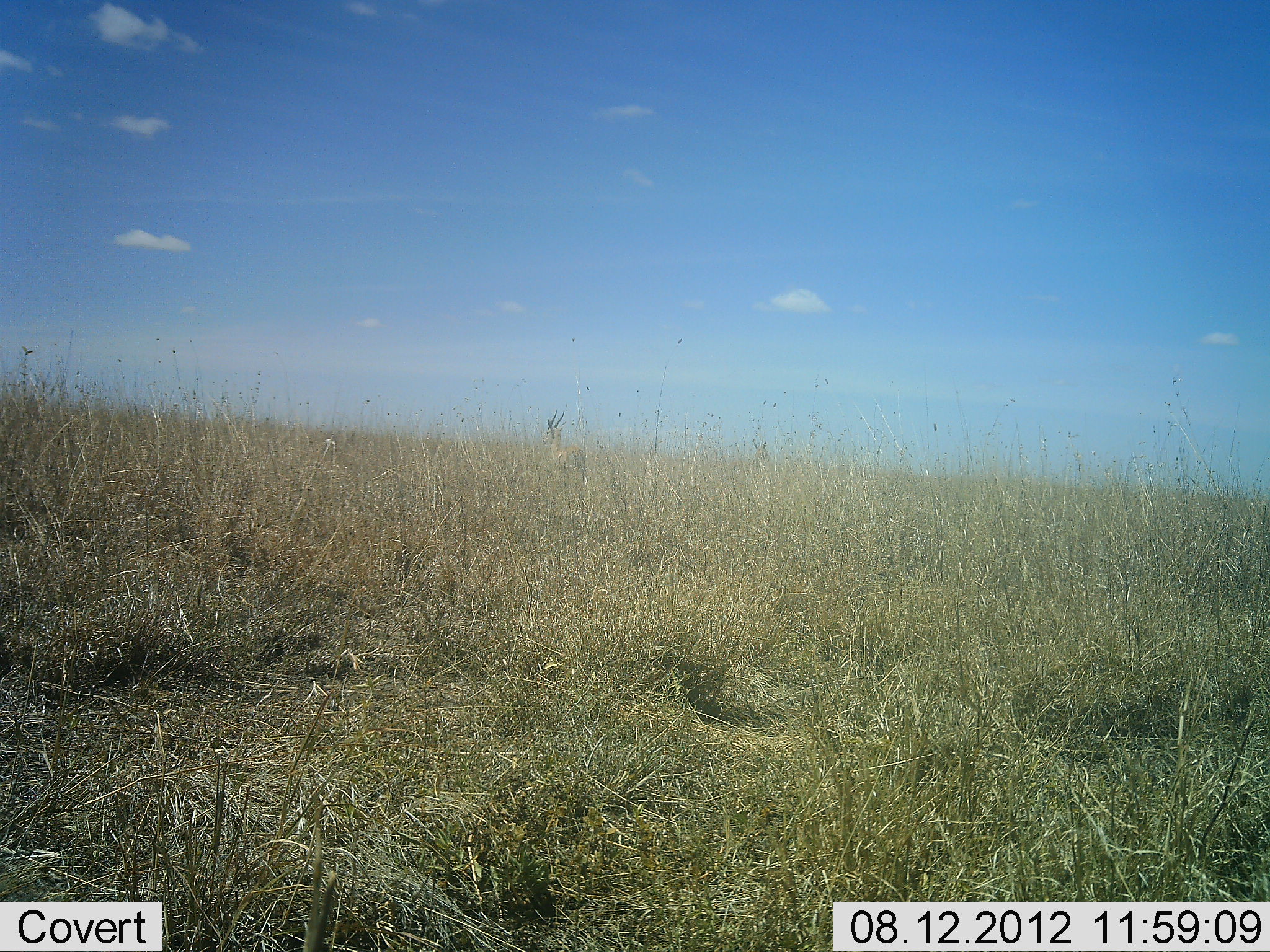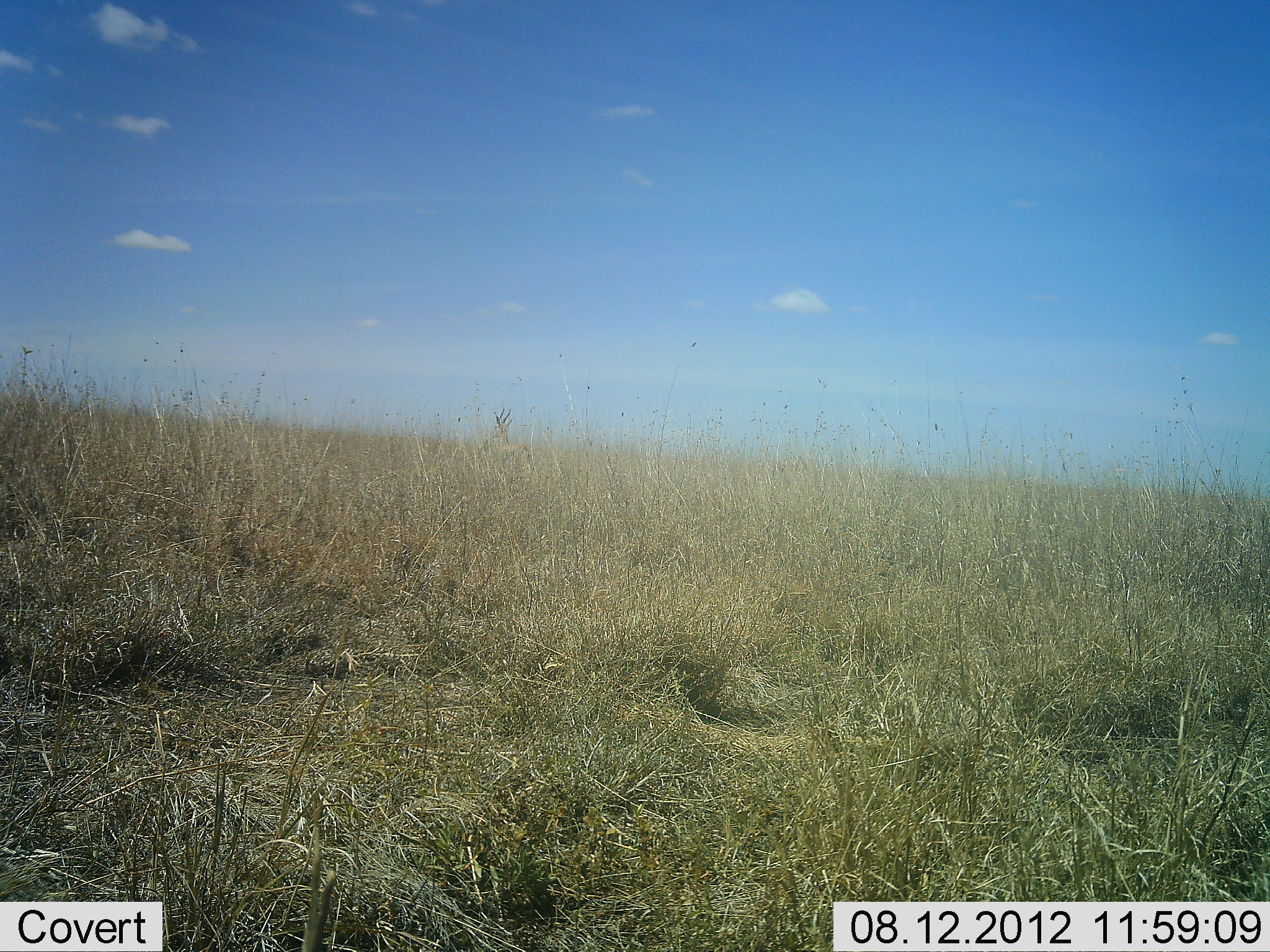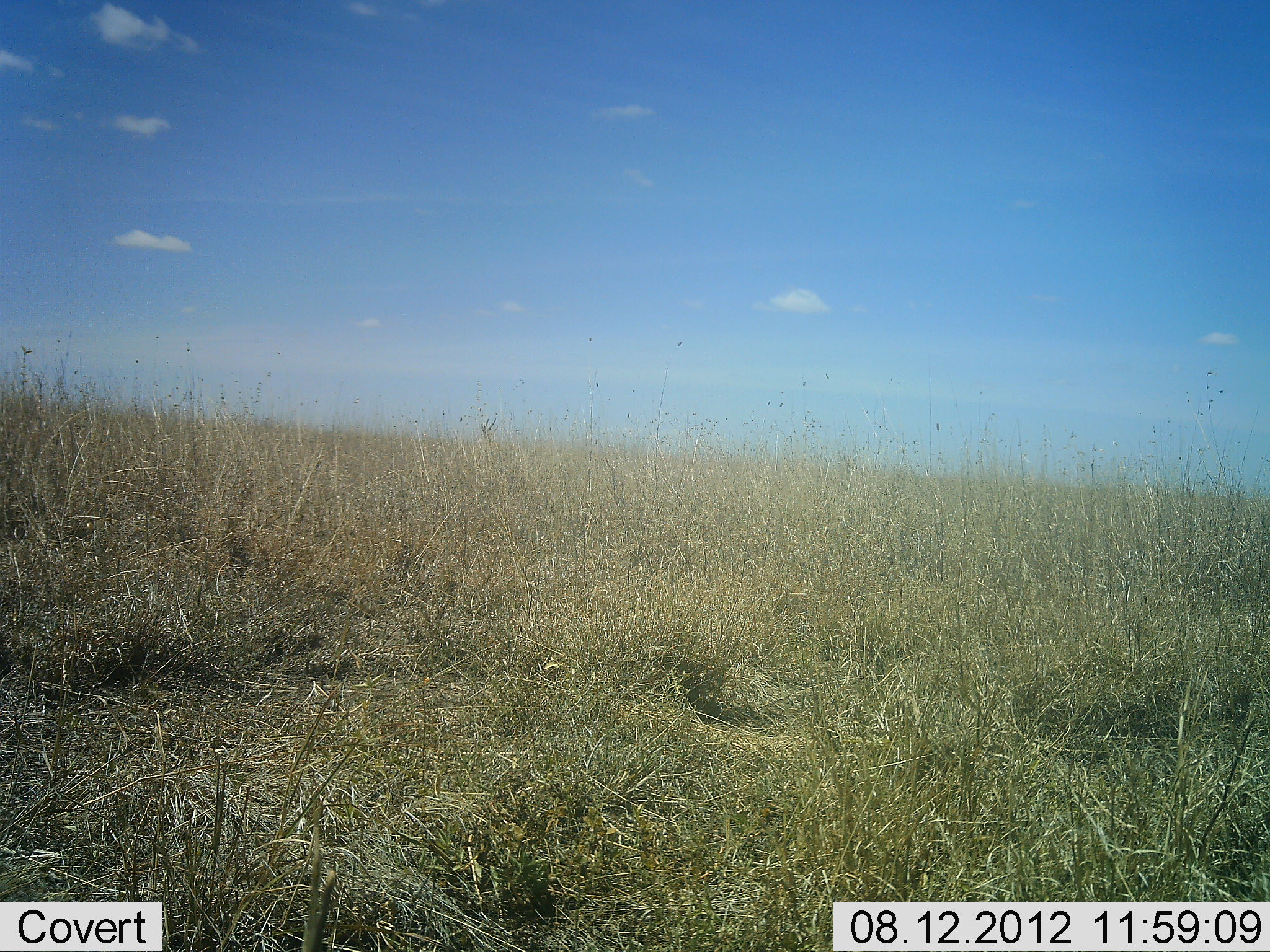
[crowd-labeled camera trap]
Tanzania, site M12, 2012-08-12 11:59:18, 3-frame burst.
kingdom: Animalia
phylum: Chordata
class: Mammalia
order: Artiodactyla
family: Bovidae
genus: Nanger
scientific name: Nanger granti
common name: grant's gazelle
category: gazellegrants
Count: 2.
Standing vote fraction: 12%.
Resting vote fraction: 0%.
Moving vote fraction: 100%.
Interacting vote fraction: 0%.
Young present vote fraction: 0%.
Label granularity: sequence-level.